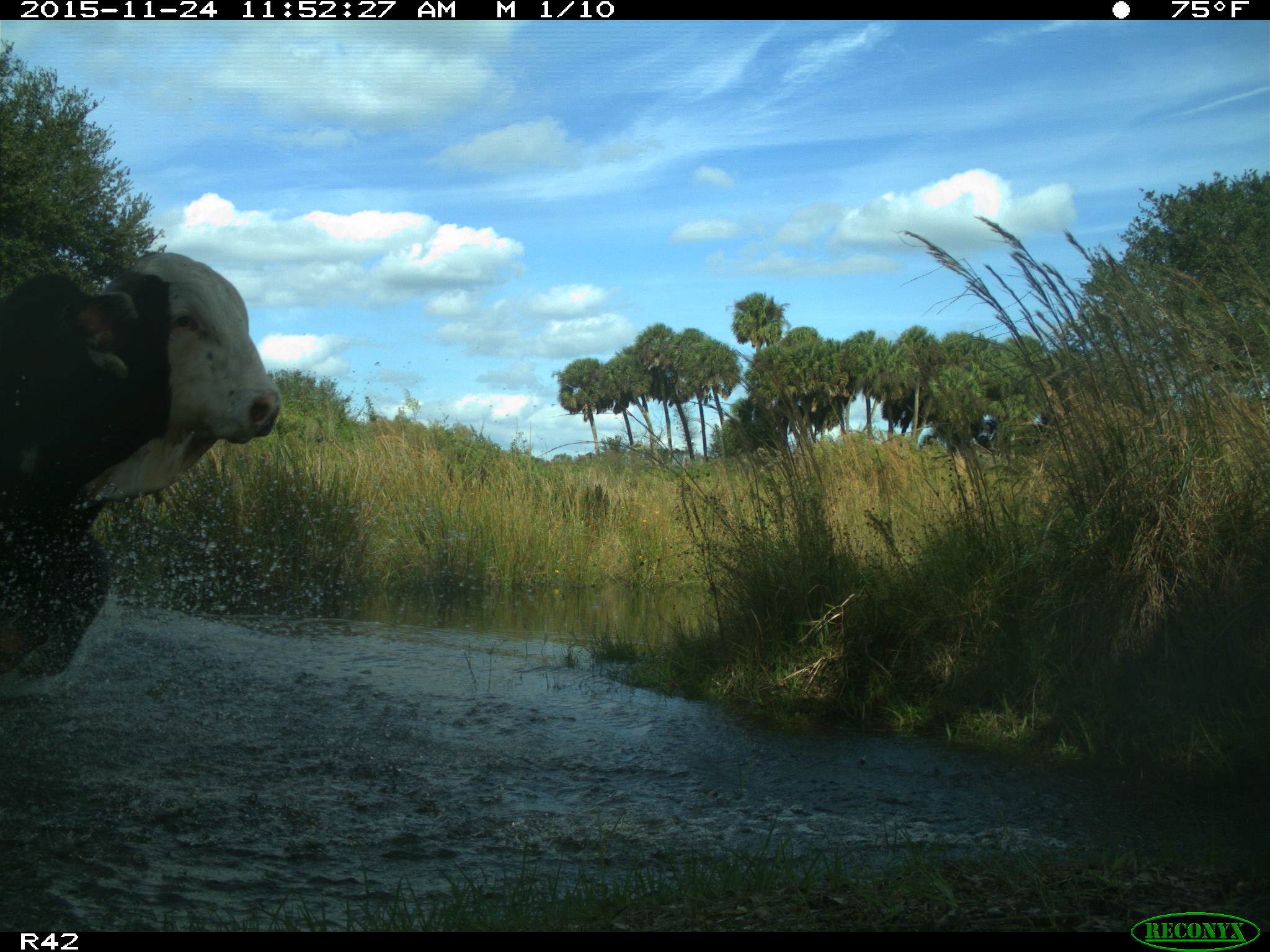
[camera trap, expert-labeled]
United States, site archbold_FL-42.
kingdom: Animalia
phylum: Chordata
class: Mammalia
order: Artiodactyla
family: Bovidae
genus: Bos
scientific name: Bos taurus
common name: domestic cow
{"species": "Bos taurus (domestic cow)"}